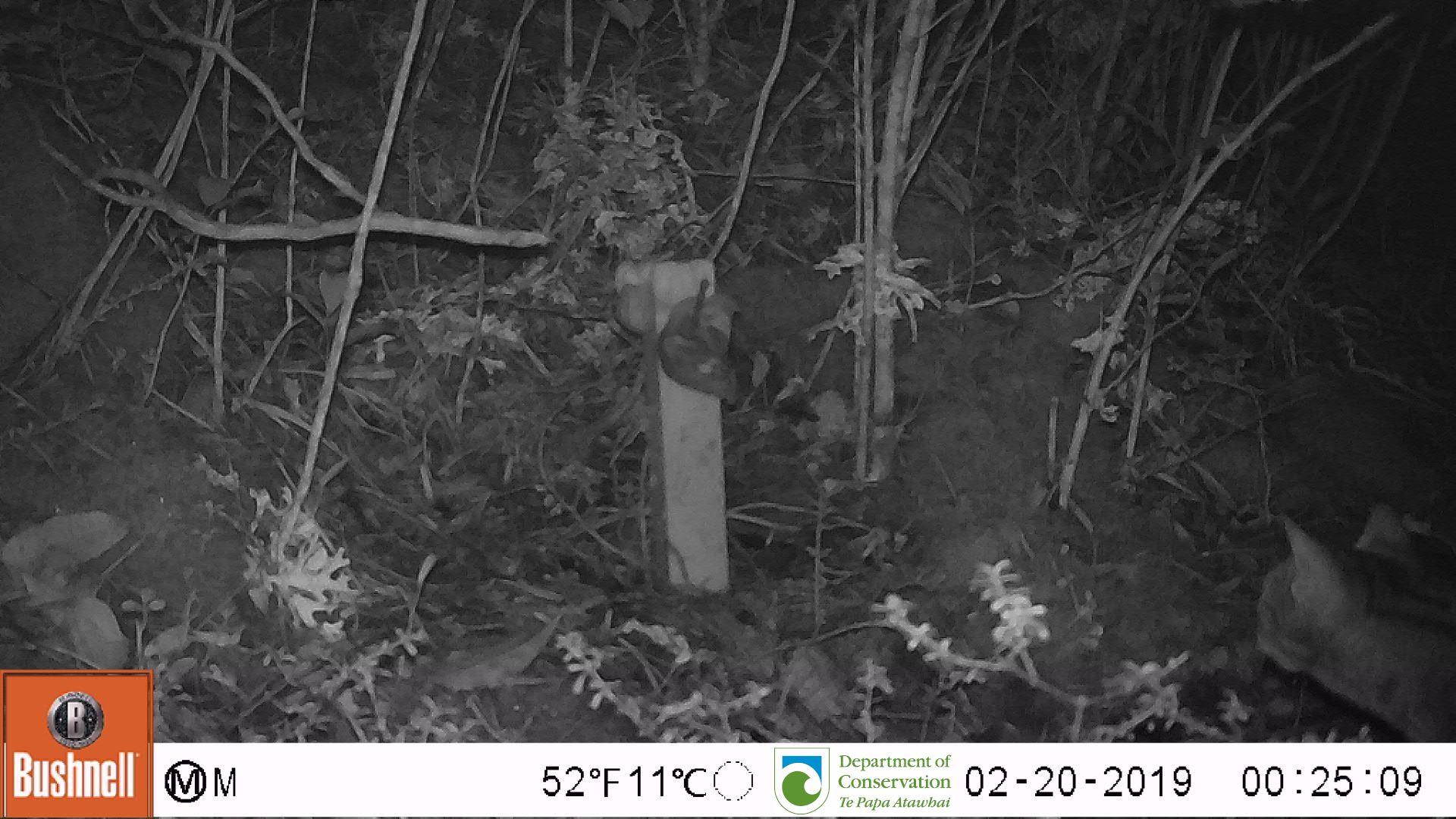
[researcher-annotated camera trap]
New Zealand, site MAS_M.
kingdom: Animalia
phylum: Chordata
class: Mammalia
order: Carnivora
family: Felidae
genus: Felis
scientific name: Felis catus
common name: domestic cat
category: cat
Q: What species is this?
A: Cat (domestic cat) (Felis catus).